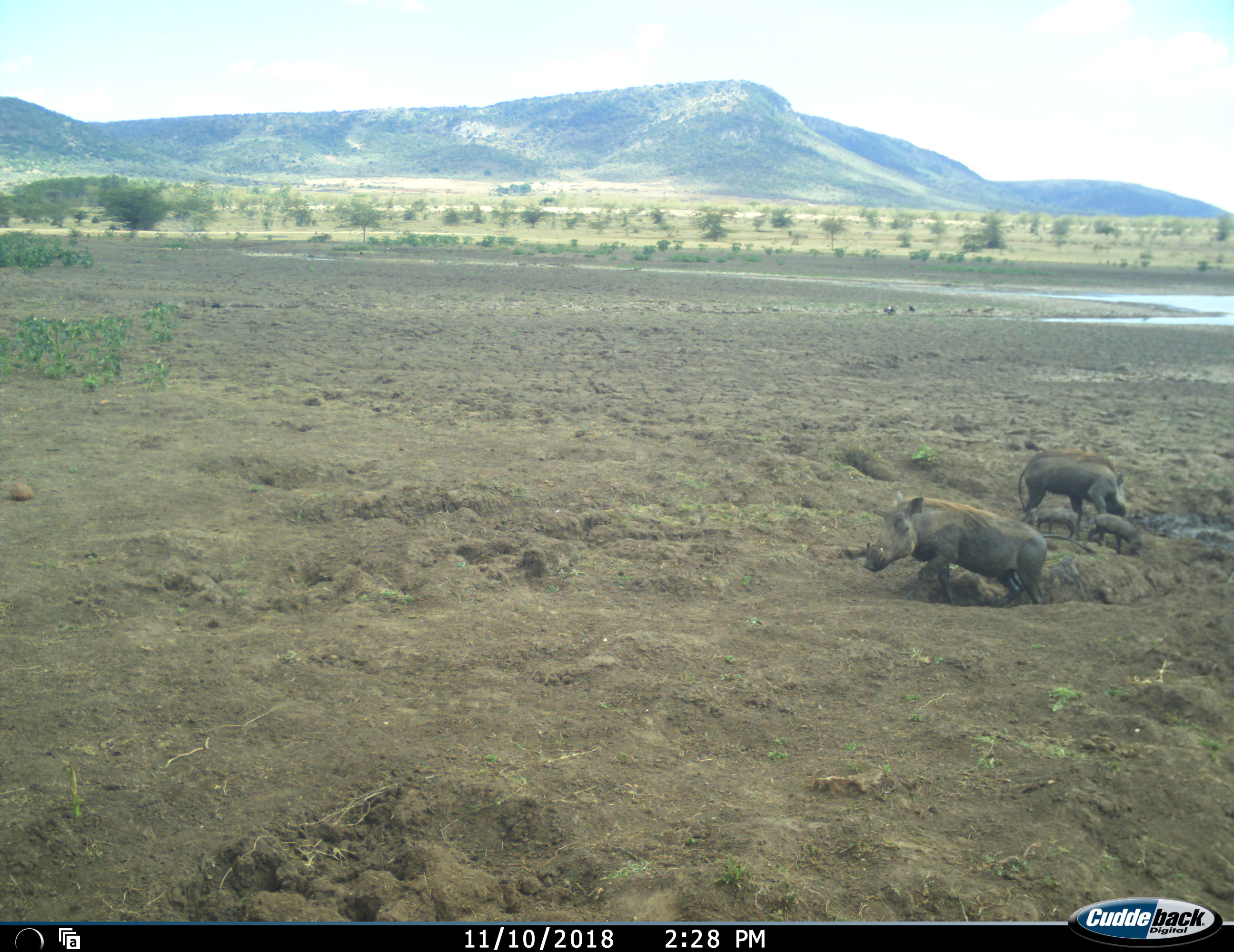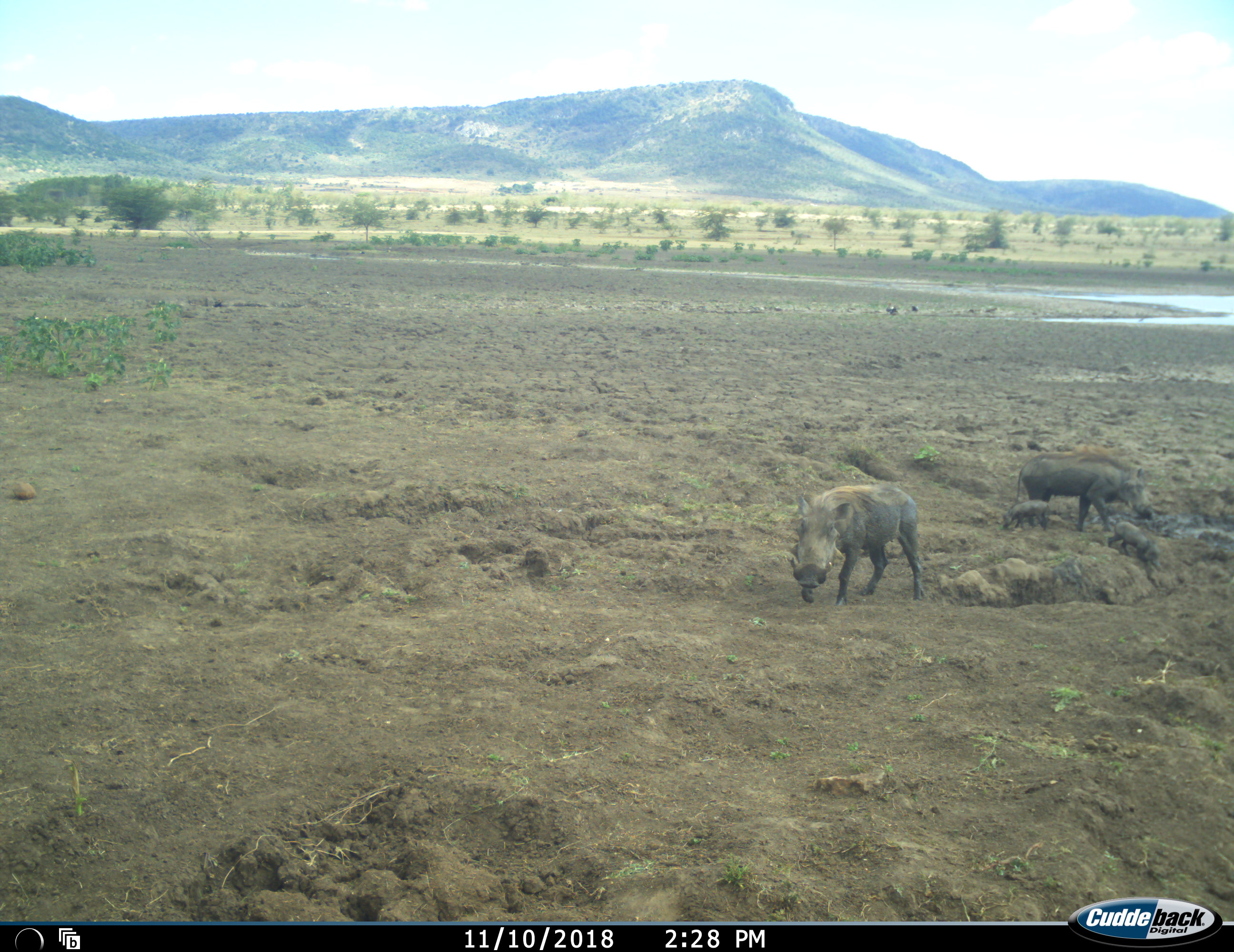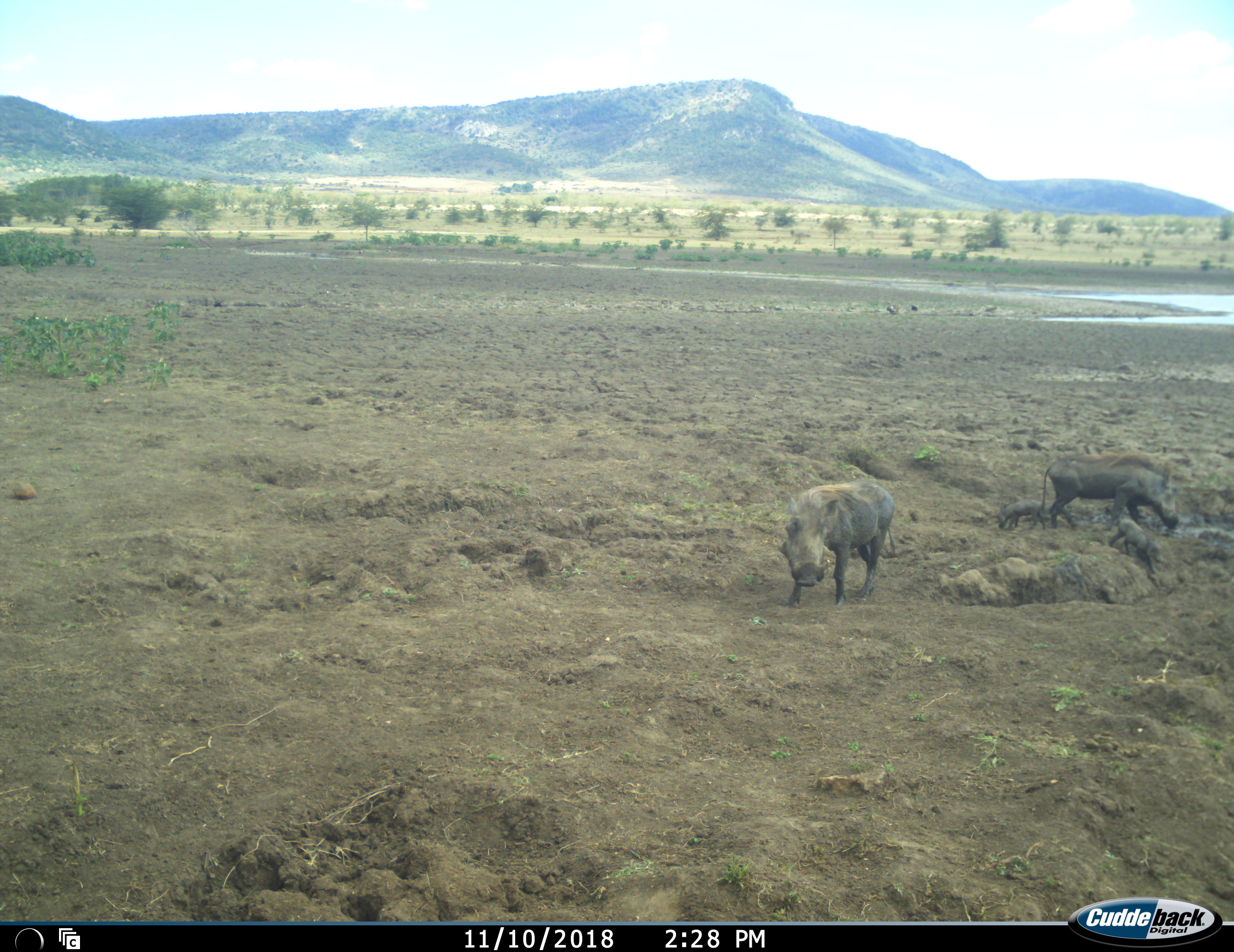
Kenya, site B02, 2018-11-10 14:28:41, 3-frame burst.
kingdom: Animalia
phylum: Chordata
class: Mammalia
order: Artiodactyla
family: Suidae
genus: Phacochoerus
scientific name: Phacochoerus africanus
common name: warthog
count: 4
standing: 25%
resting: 0%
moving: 88%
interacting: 25%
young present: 88%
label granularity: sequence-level